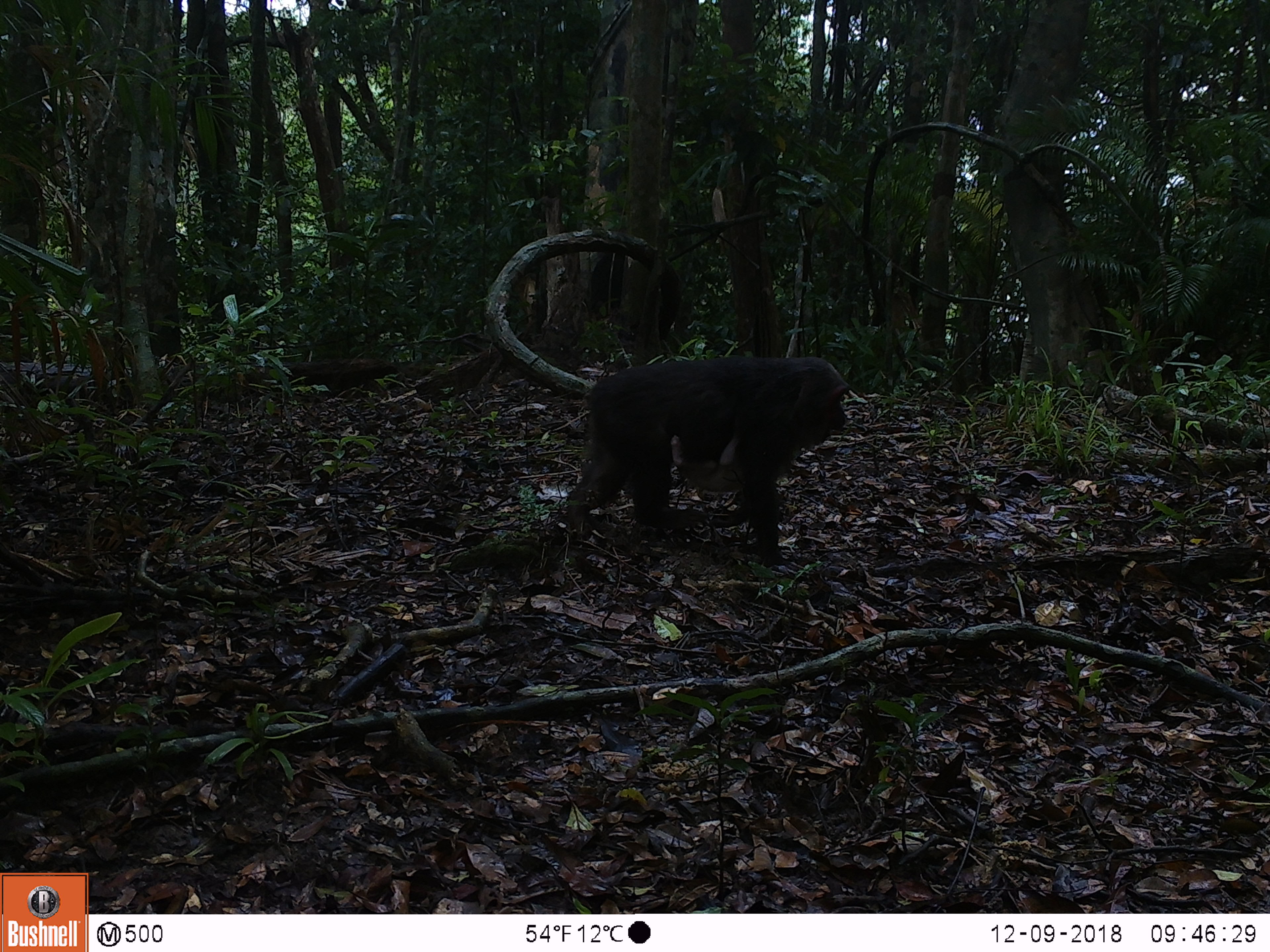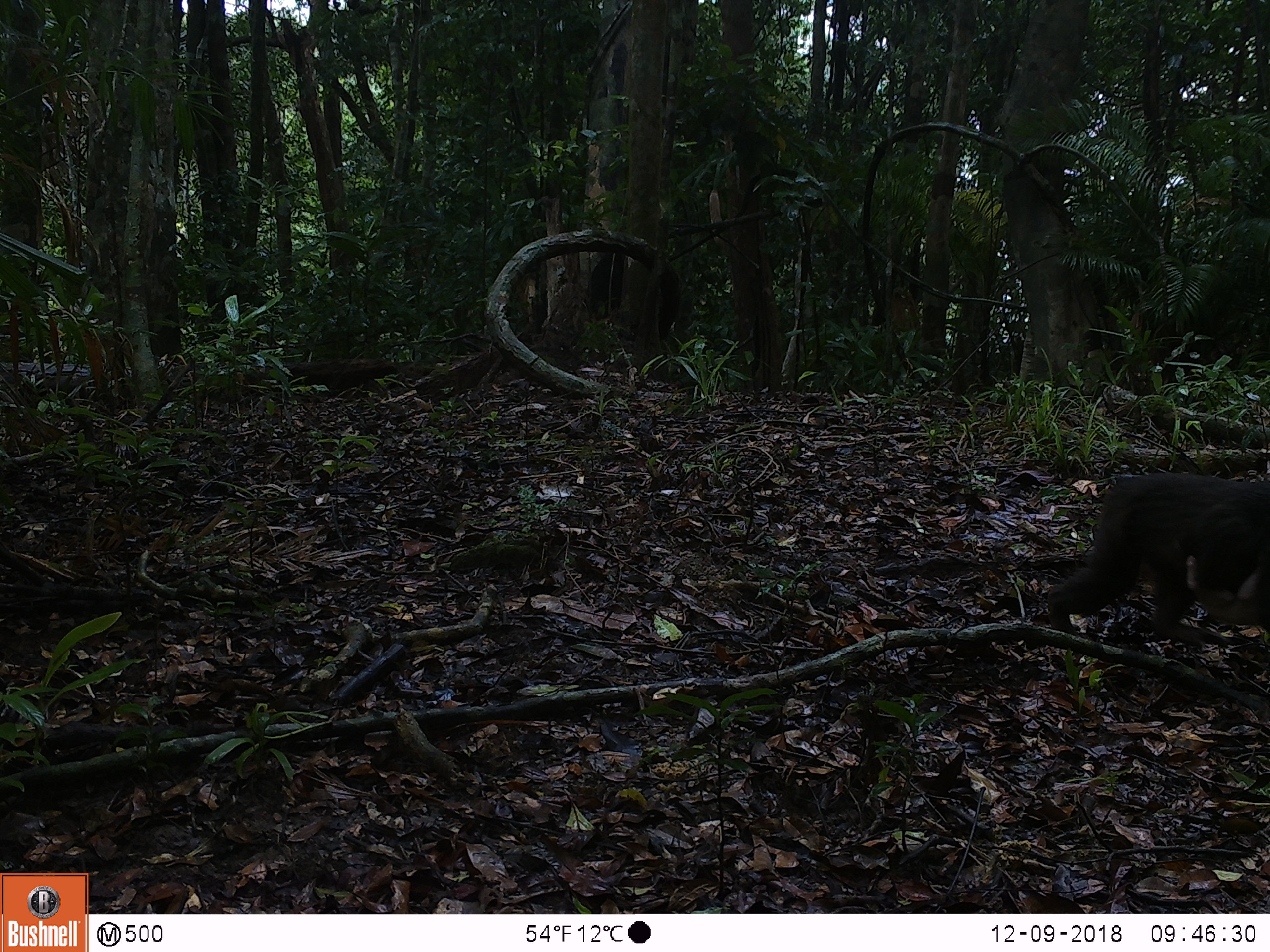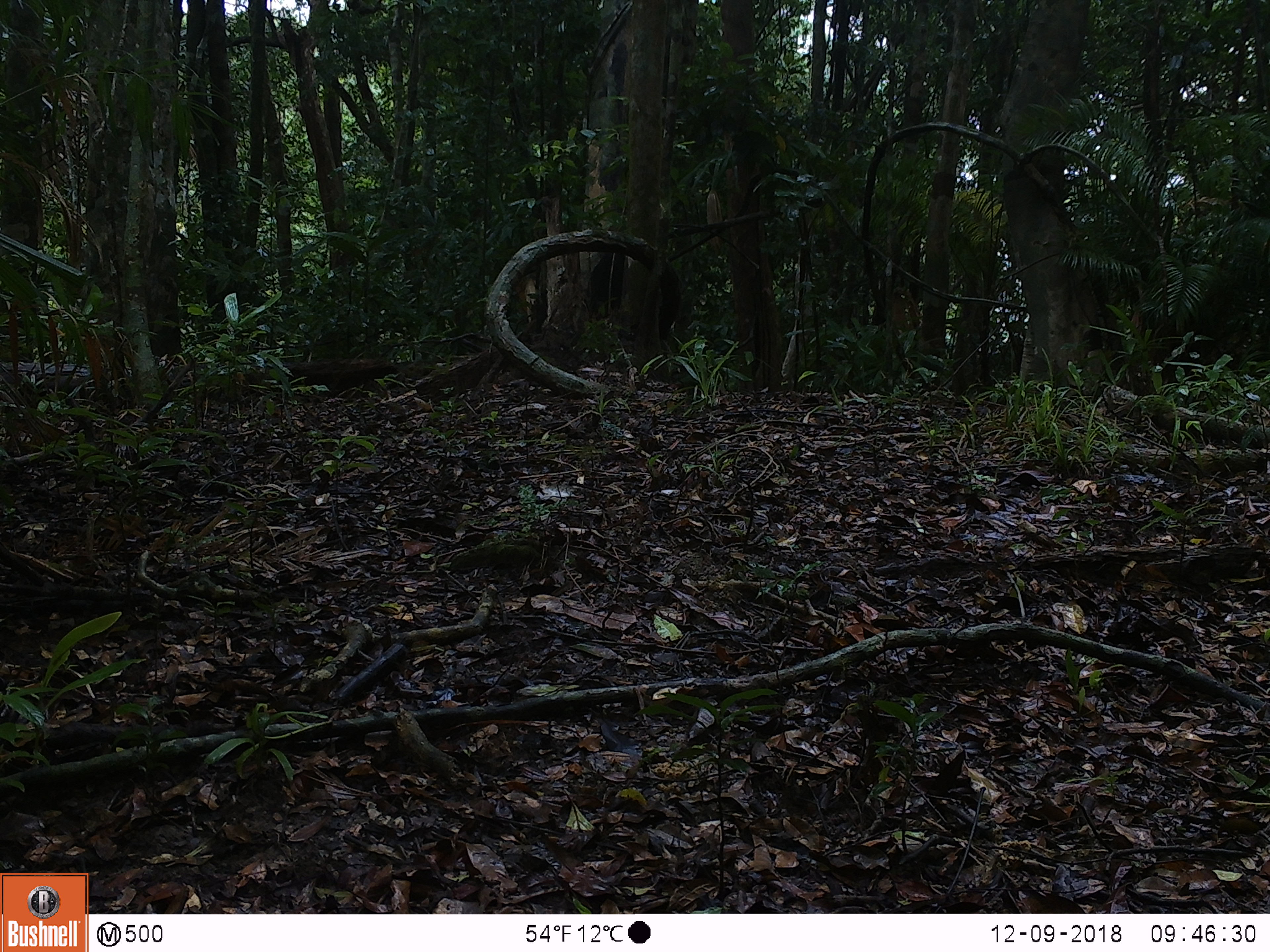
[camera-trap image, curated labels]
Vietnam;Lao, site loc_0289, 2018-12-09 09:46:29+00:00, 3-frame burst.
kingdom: Animalia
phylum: Chordata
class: Mammalia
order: Primates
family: Cercopithecidae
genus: Macaca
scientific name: Macaca arctoides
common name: stump-tailed macaque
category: stump tailed macaque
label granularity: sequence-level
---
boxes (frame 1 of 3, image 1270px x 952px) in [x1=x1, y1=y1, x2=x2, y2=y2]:
stump tailed macaque: [x1=565, y1=356, x2=851, y2=567]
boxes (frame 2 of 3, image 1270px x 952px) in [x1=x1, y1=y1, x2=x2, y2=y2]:
stump tailed macaque: [x1=1043, y1=473, x2=1270, y2=647]